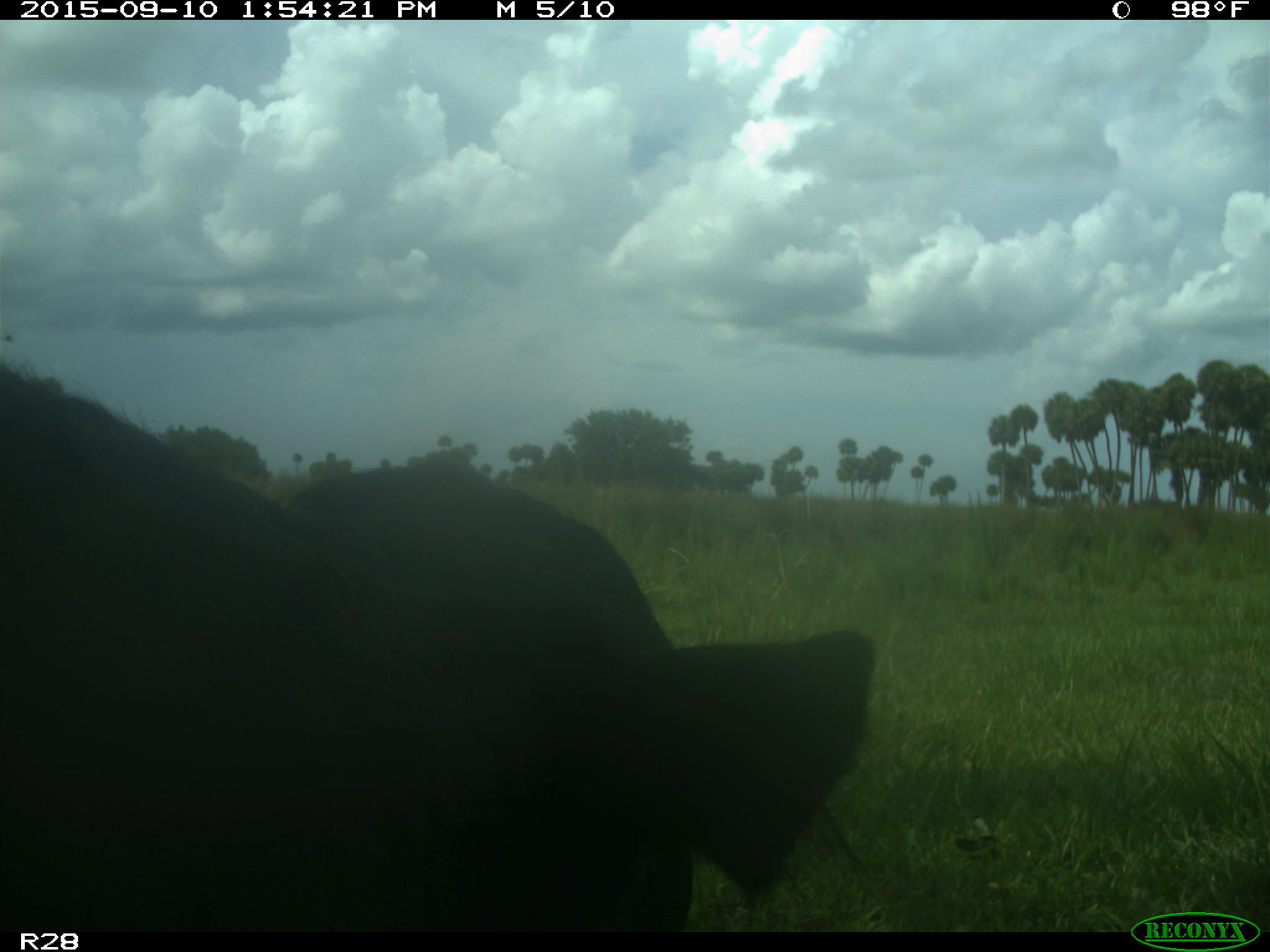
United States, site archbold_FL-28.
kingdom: Animalia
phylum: Chordata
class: Mammalia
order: Artiodactyla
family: Bovidae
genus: Bos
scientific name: Bos taurus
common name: domestic cow